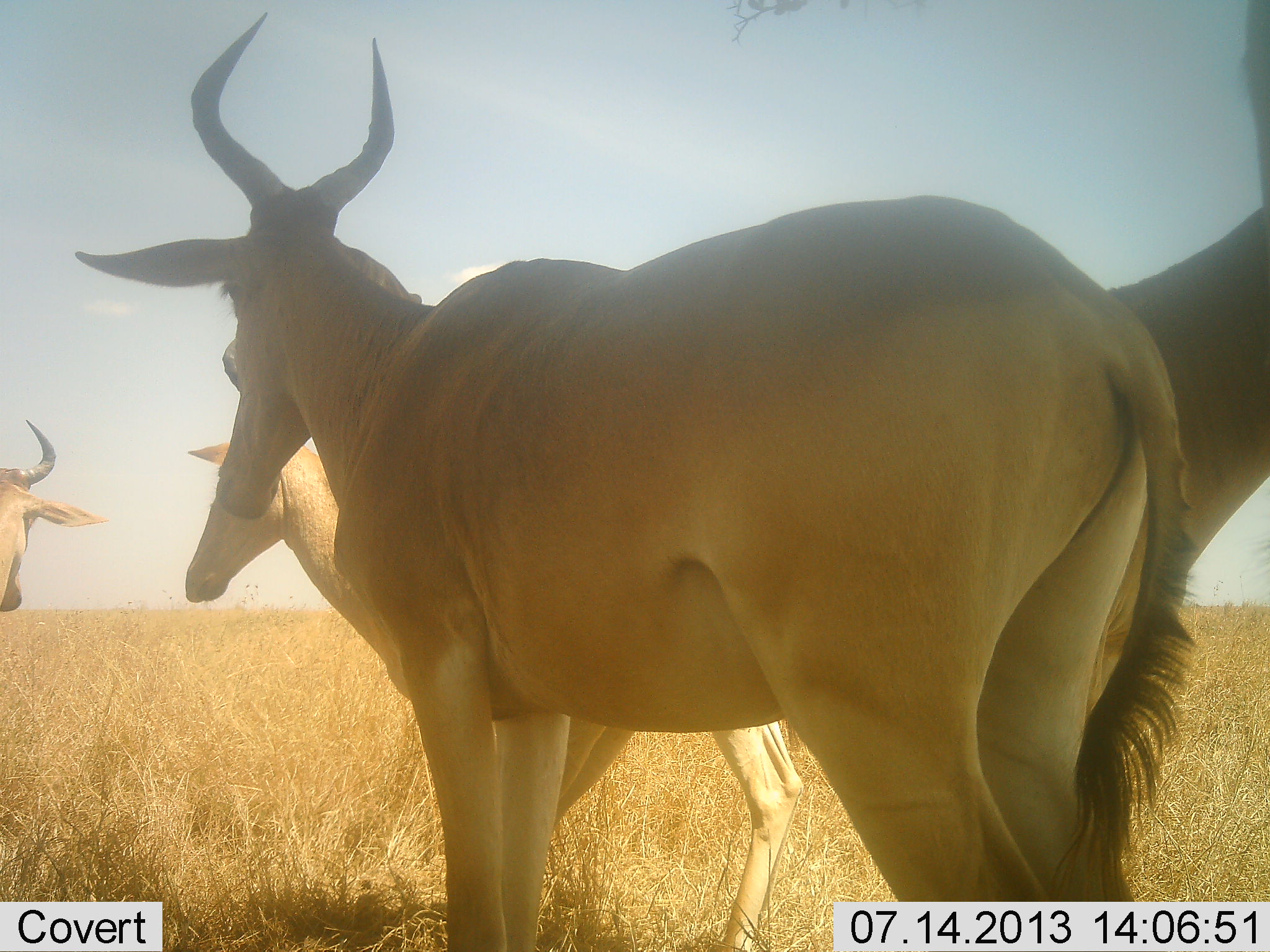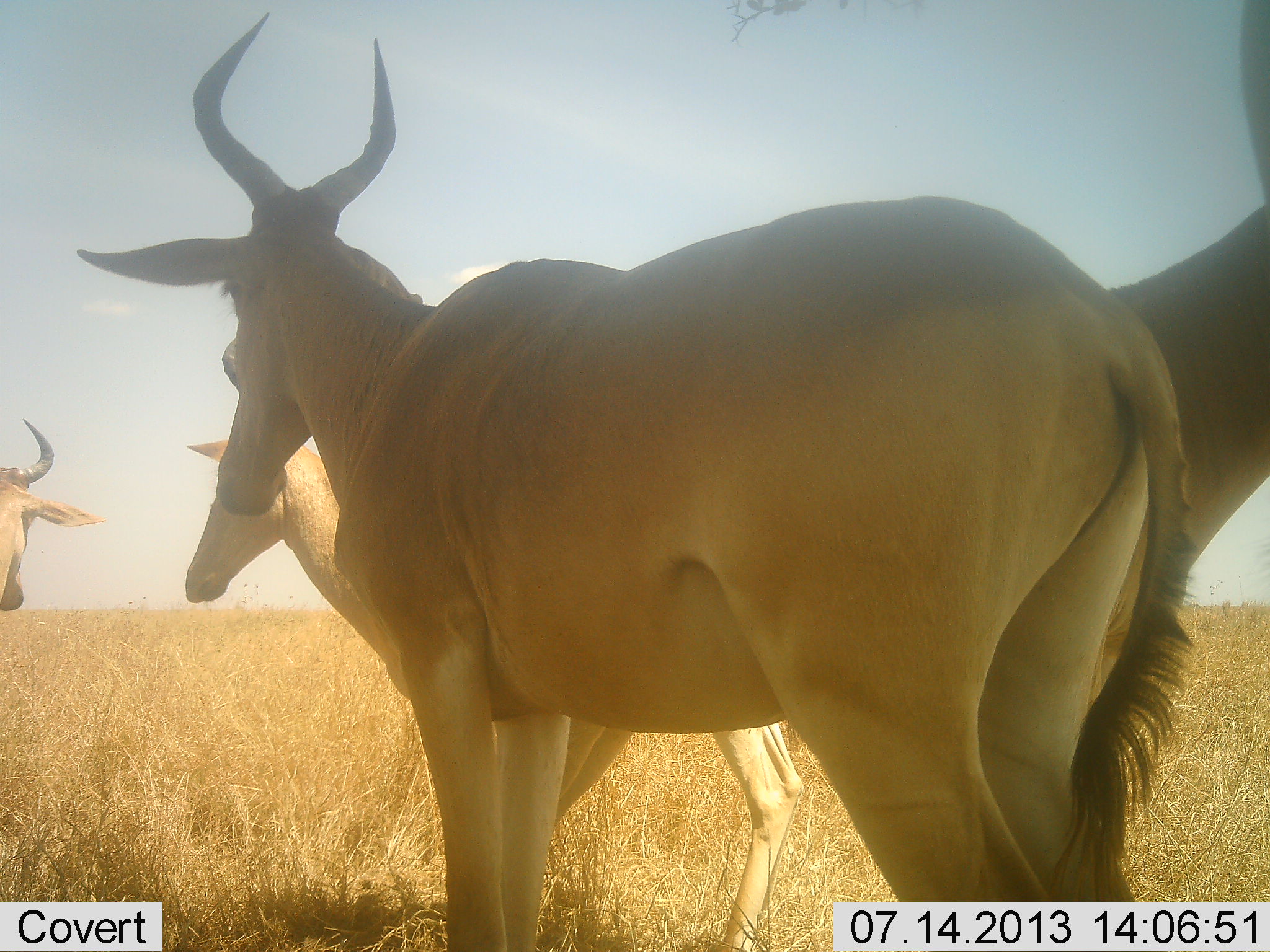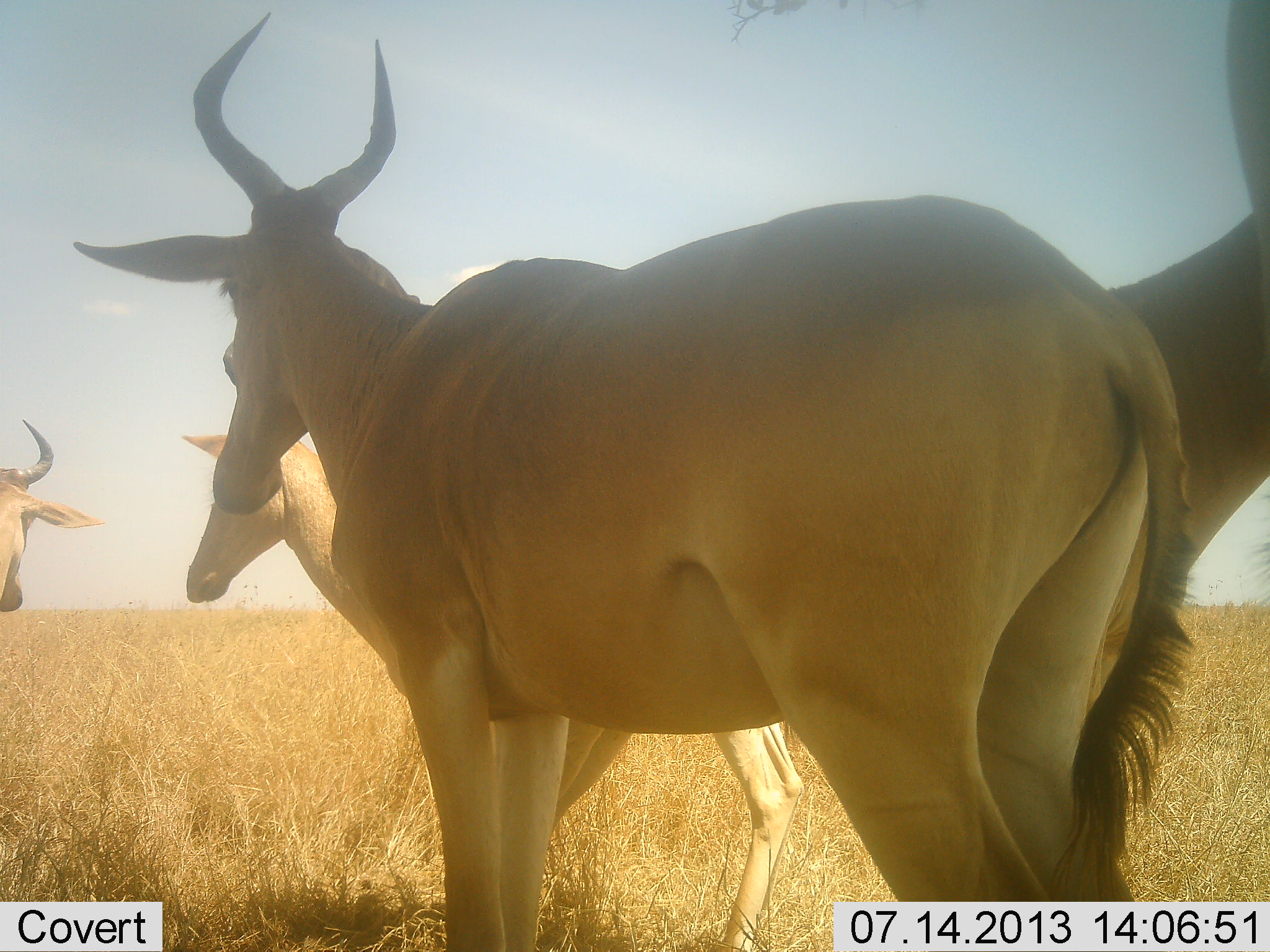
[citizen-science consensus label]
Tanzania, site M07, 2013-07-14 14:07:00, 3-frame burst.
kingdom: Animalia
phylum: Chordata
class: Mammalia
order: Artiodactyla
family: Bovidae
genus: Alcelaphus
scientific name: Alcelaphus buselaphus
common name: hartebeest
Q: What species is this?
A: Hartebeest (Alcelaphus buselaphus).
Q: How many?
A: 4.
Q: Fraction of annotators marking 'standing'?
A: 100%.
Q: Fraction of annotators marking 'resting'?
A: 3%.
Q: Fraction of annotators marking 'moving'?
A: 3%.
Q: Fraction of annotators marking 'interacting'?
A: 3%.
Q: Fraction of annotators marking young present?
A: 0%.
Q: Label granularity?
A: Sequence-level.